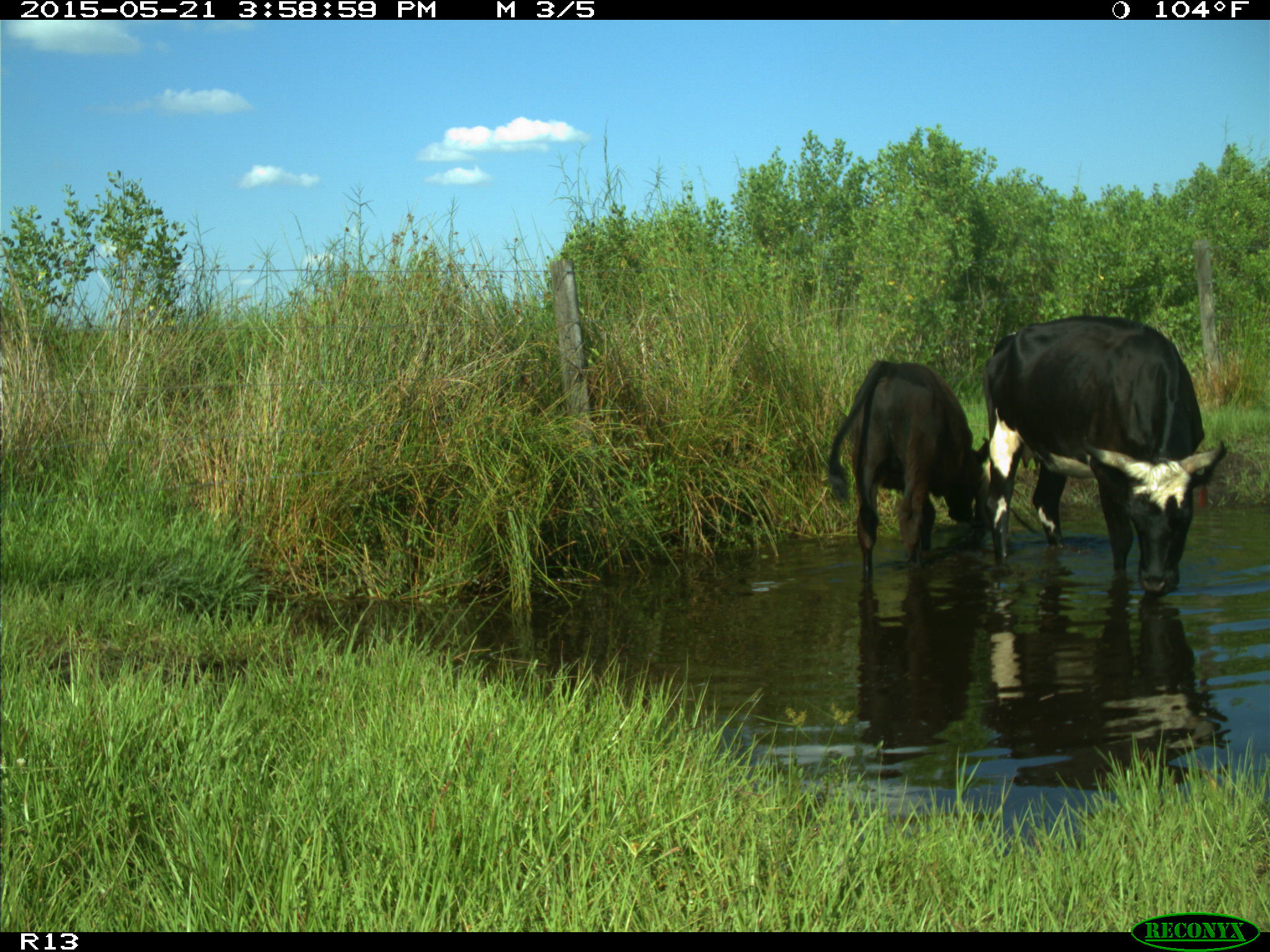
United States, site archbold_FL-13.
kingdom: Animalia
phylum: Chordata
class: Mammalia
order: Artiodactyla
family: Bovidae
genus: Bos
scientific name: Bos taurus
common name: domestic cow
Bos taurus (domestic cow).